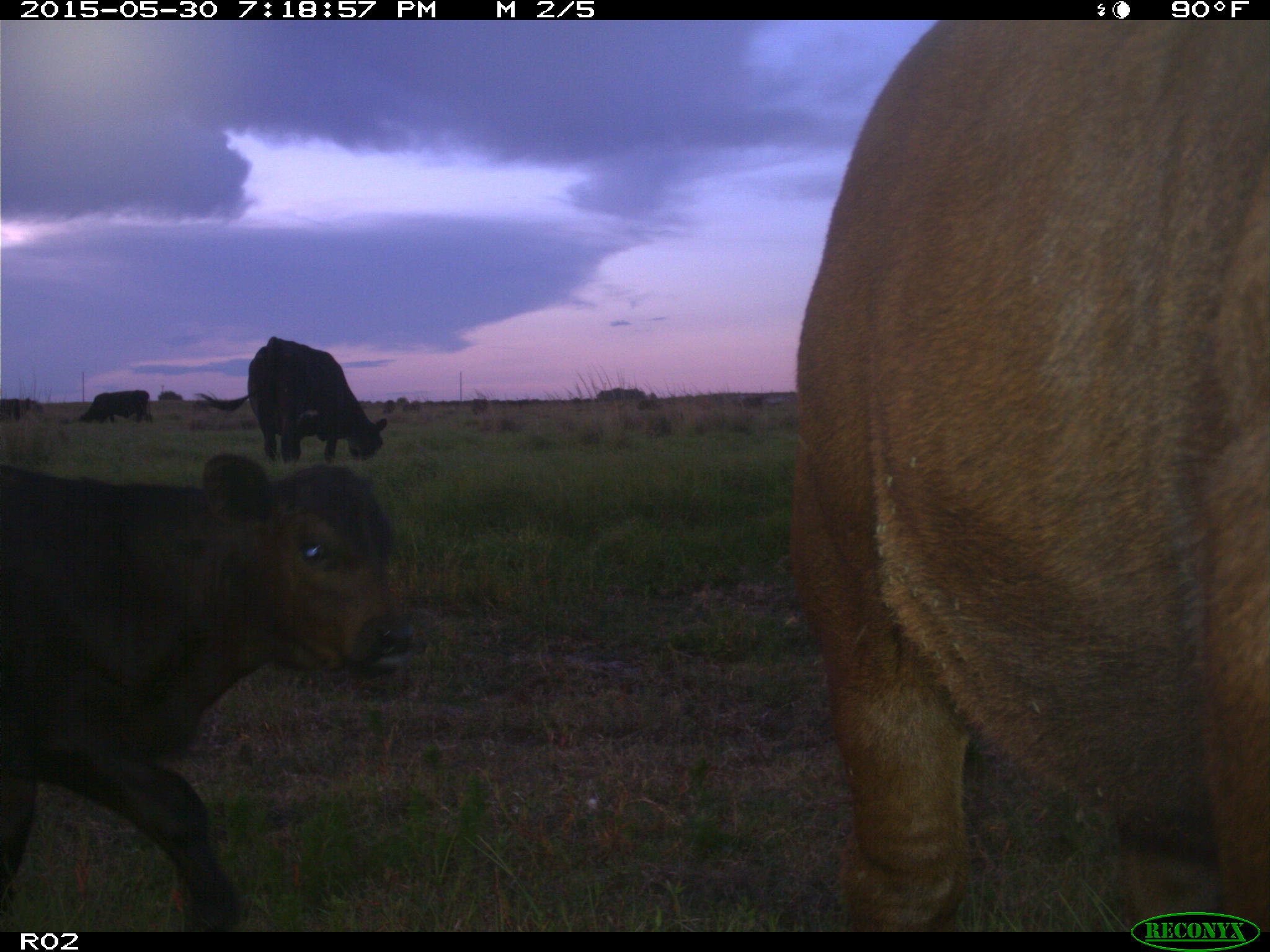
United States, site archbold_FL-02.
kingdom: Animalia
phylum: Chordata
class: Mammalia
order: Artiodactyla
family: Bovidae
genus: Bos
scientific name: Bos taurus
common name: domestic cow